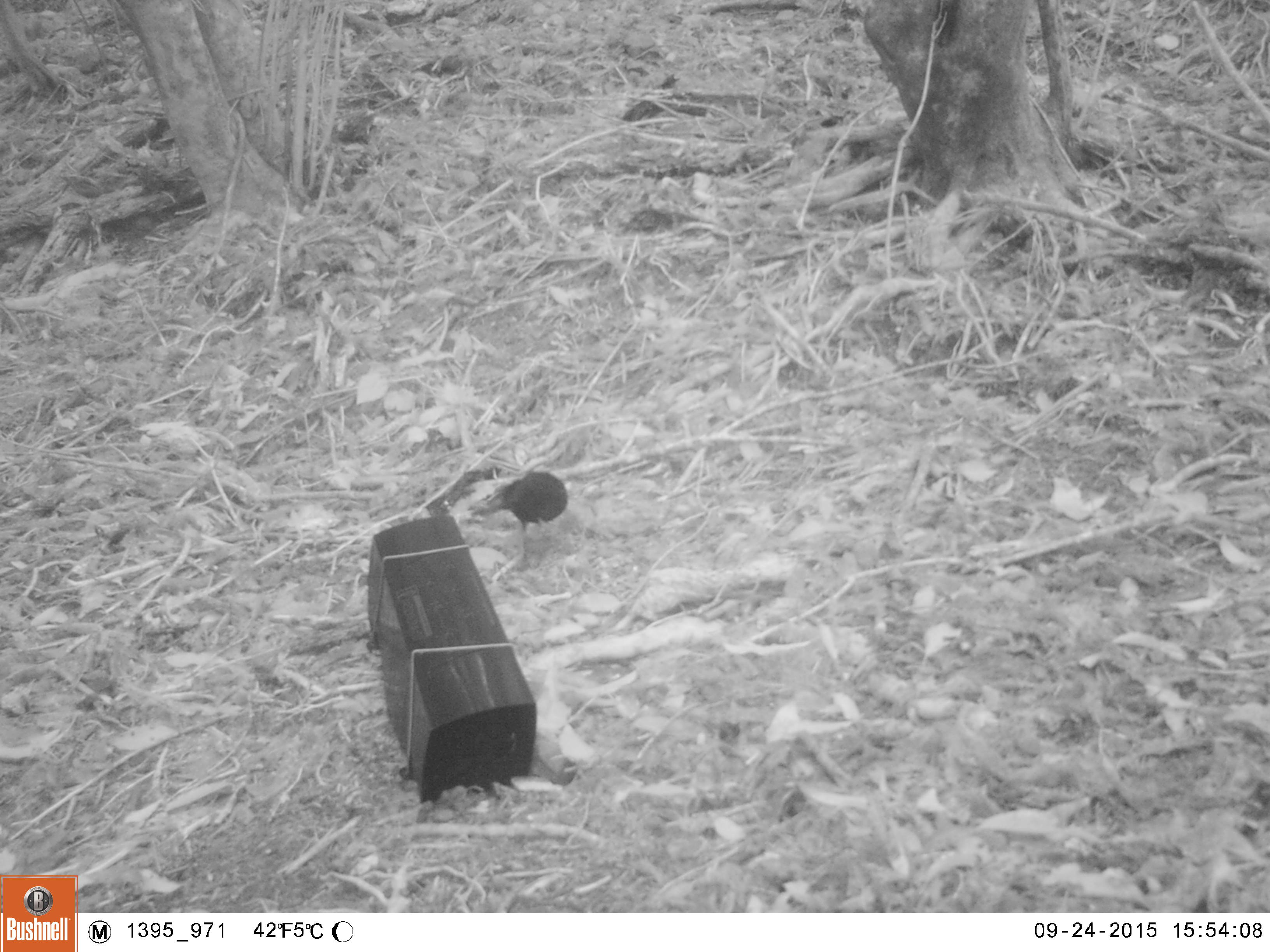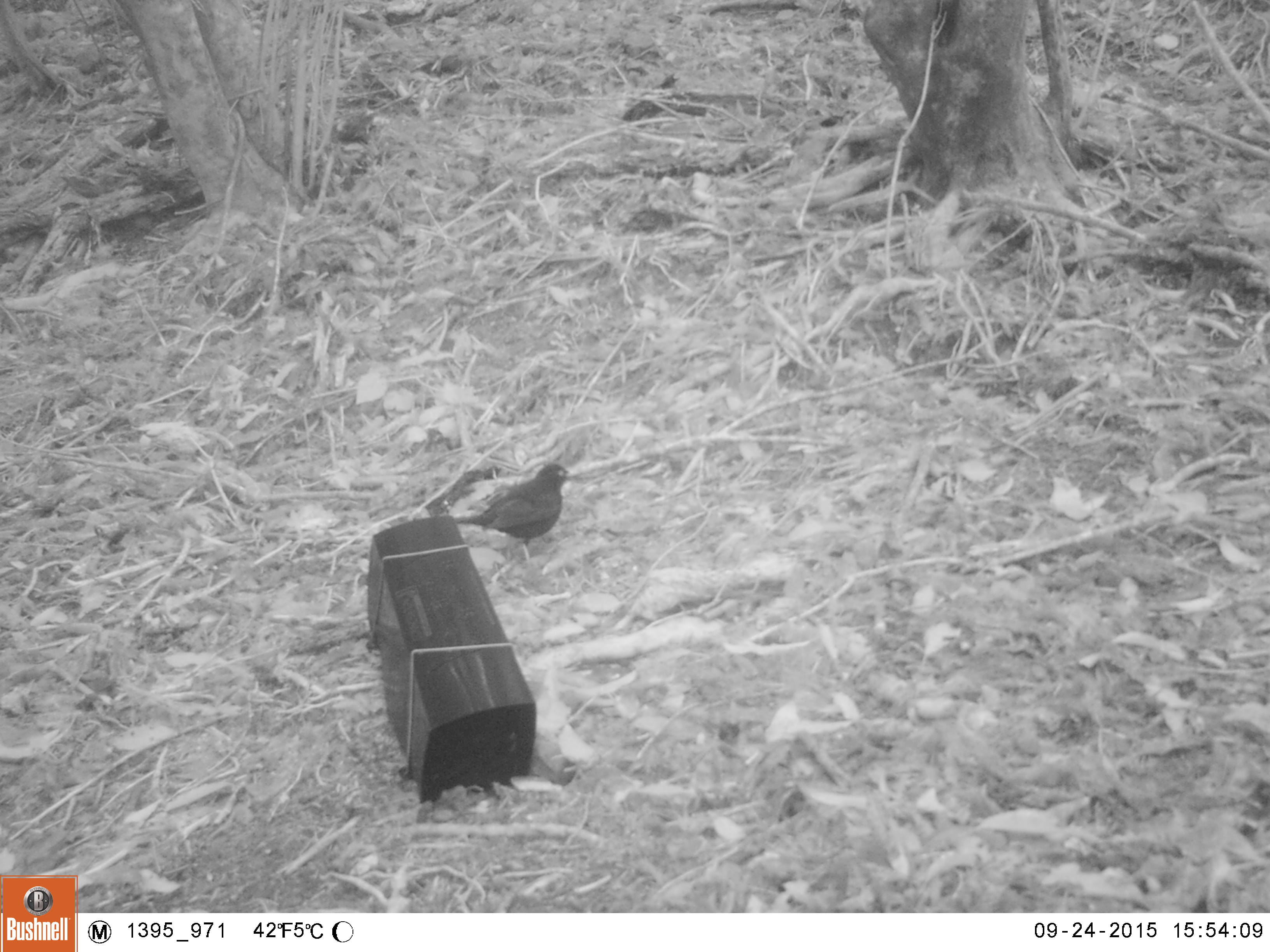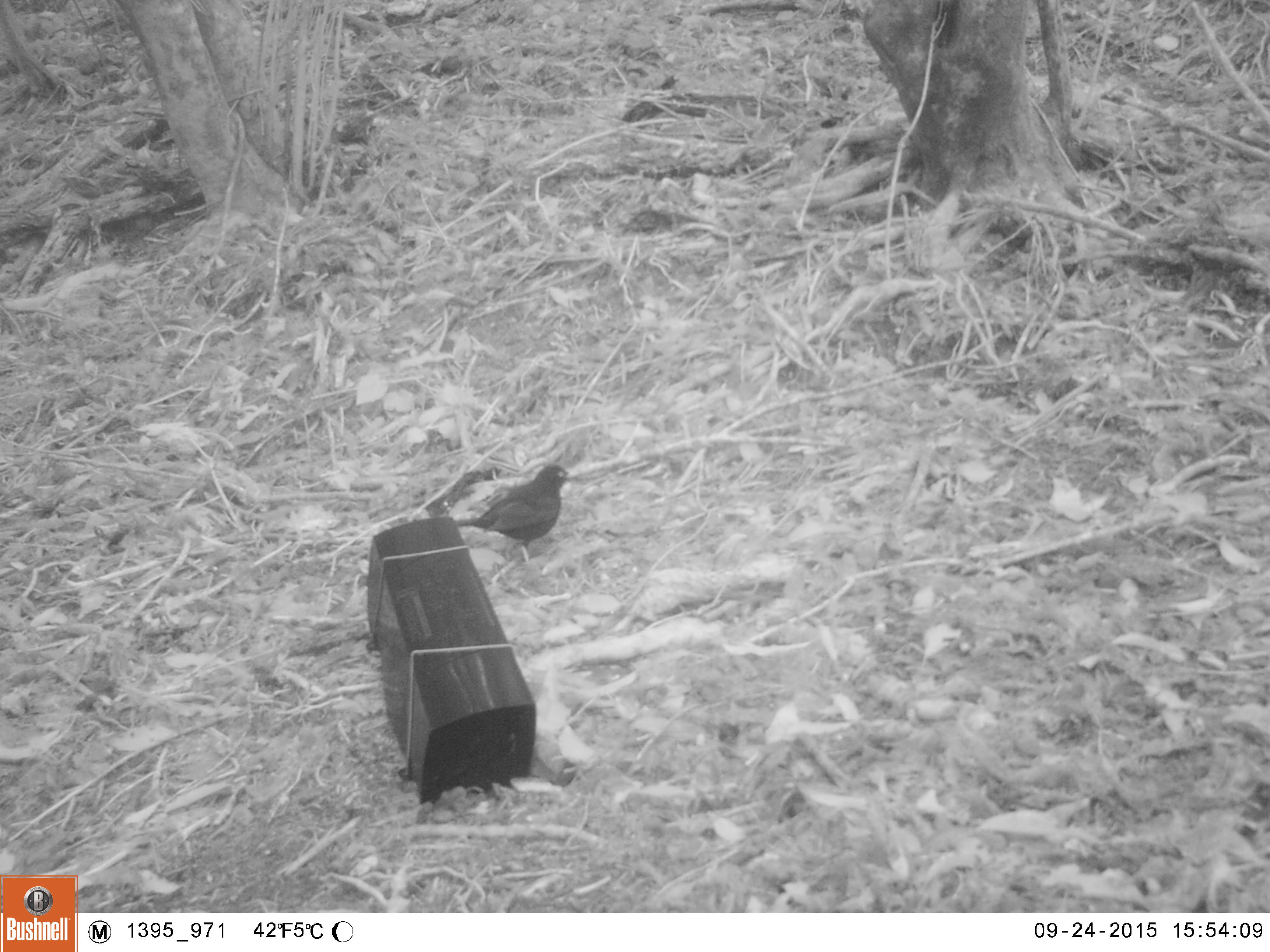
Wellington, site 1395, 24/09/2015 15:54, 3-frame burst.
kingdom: Animalia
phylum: Chordata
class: Aves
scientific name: Aves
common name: bird